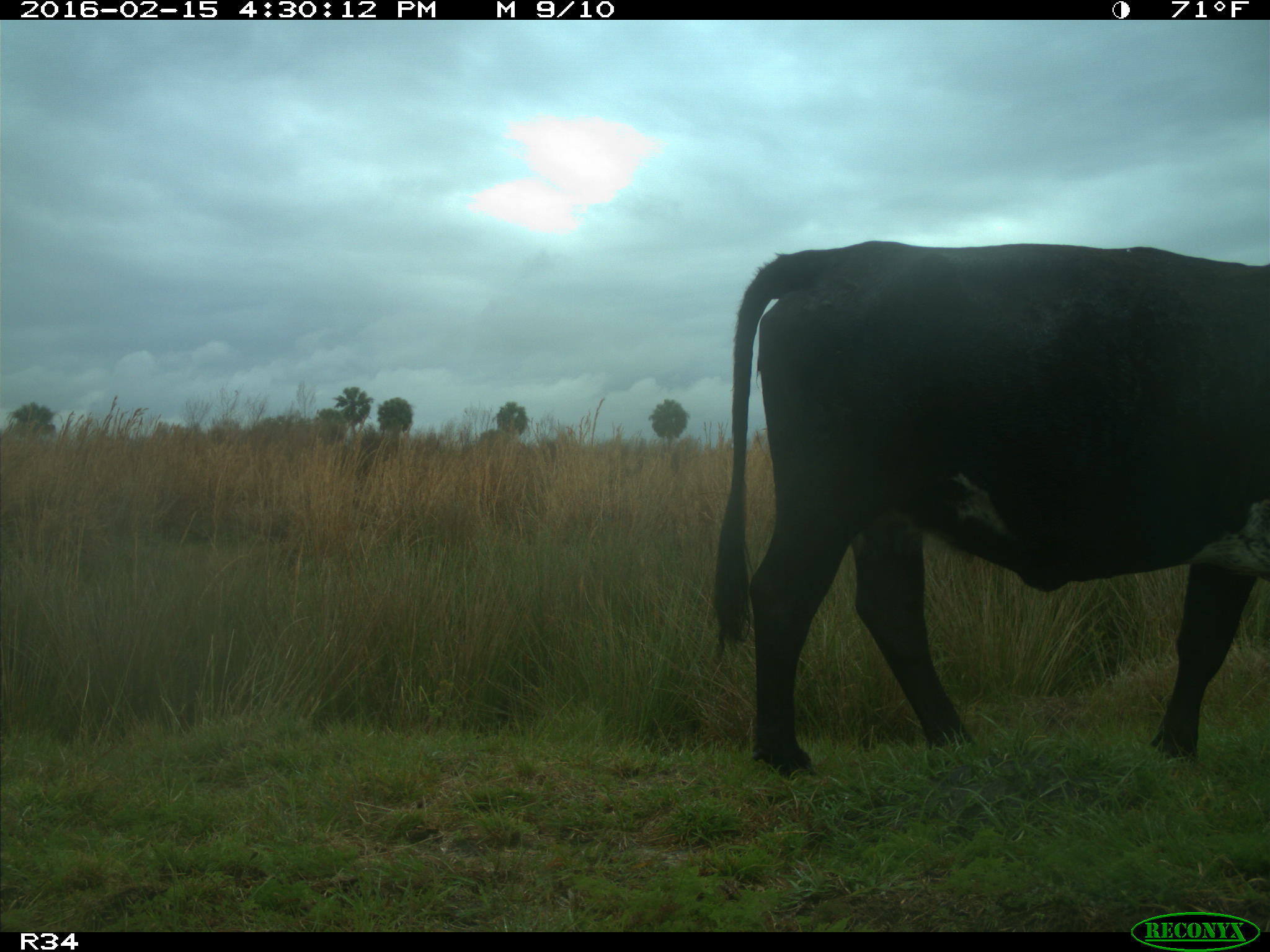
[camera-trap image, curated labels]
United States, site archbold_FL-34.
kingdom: Animalia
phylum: Chordata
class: Mammalia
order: Artiodactyla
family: Bovidae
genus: Bos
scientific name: Bos taurus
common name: domestic cow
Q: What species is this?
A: Bos taurus (domestic cow).